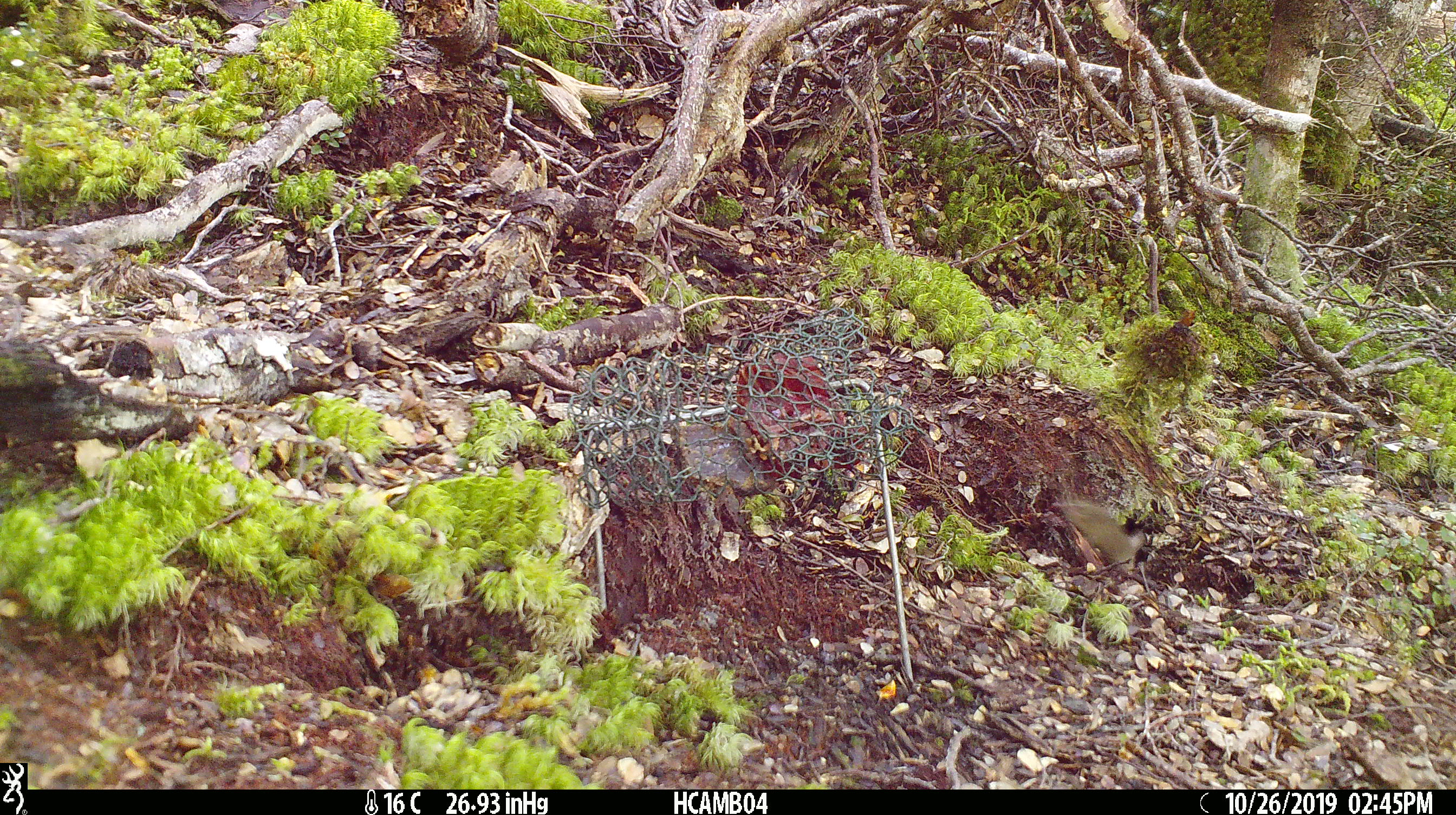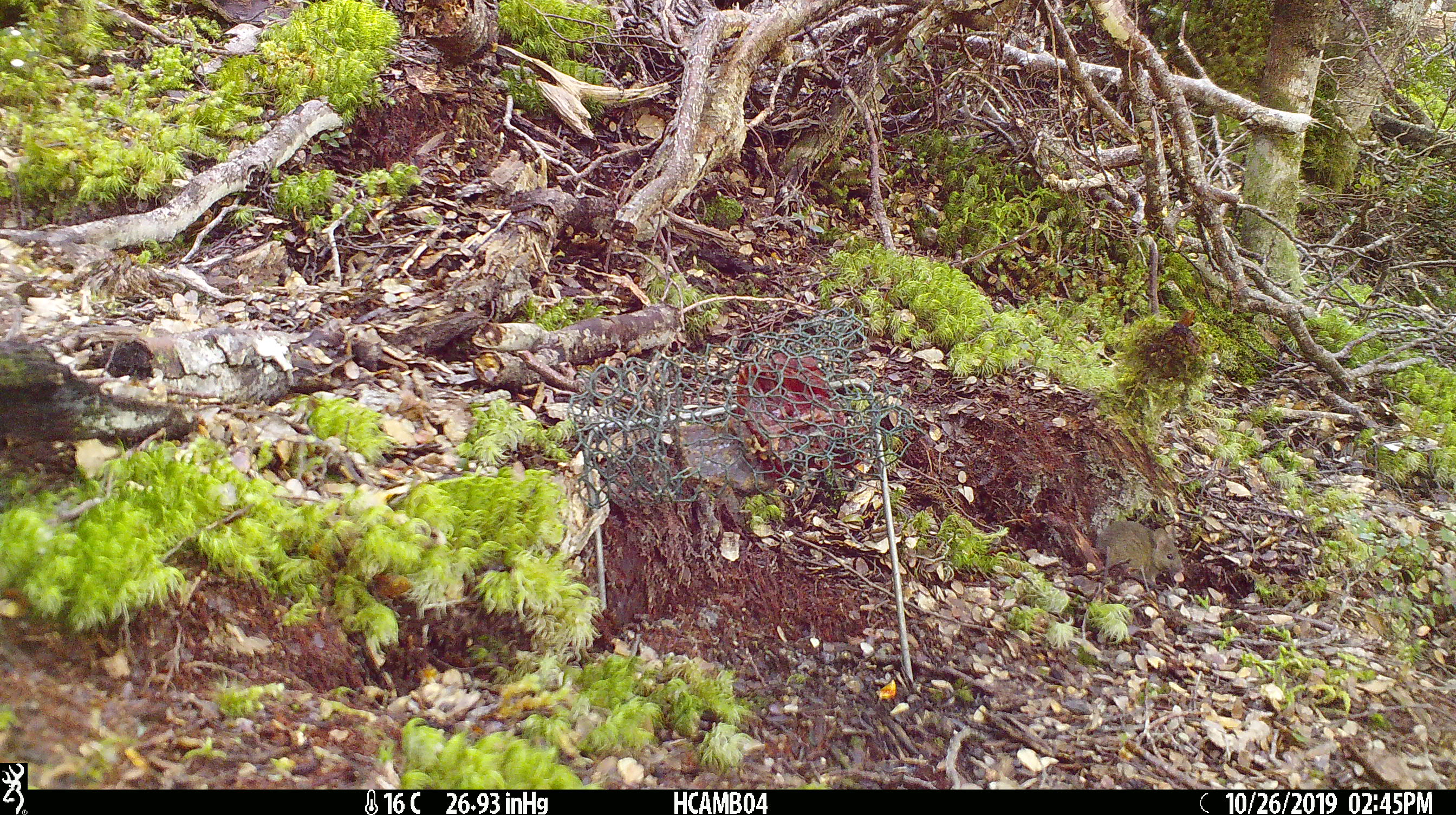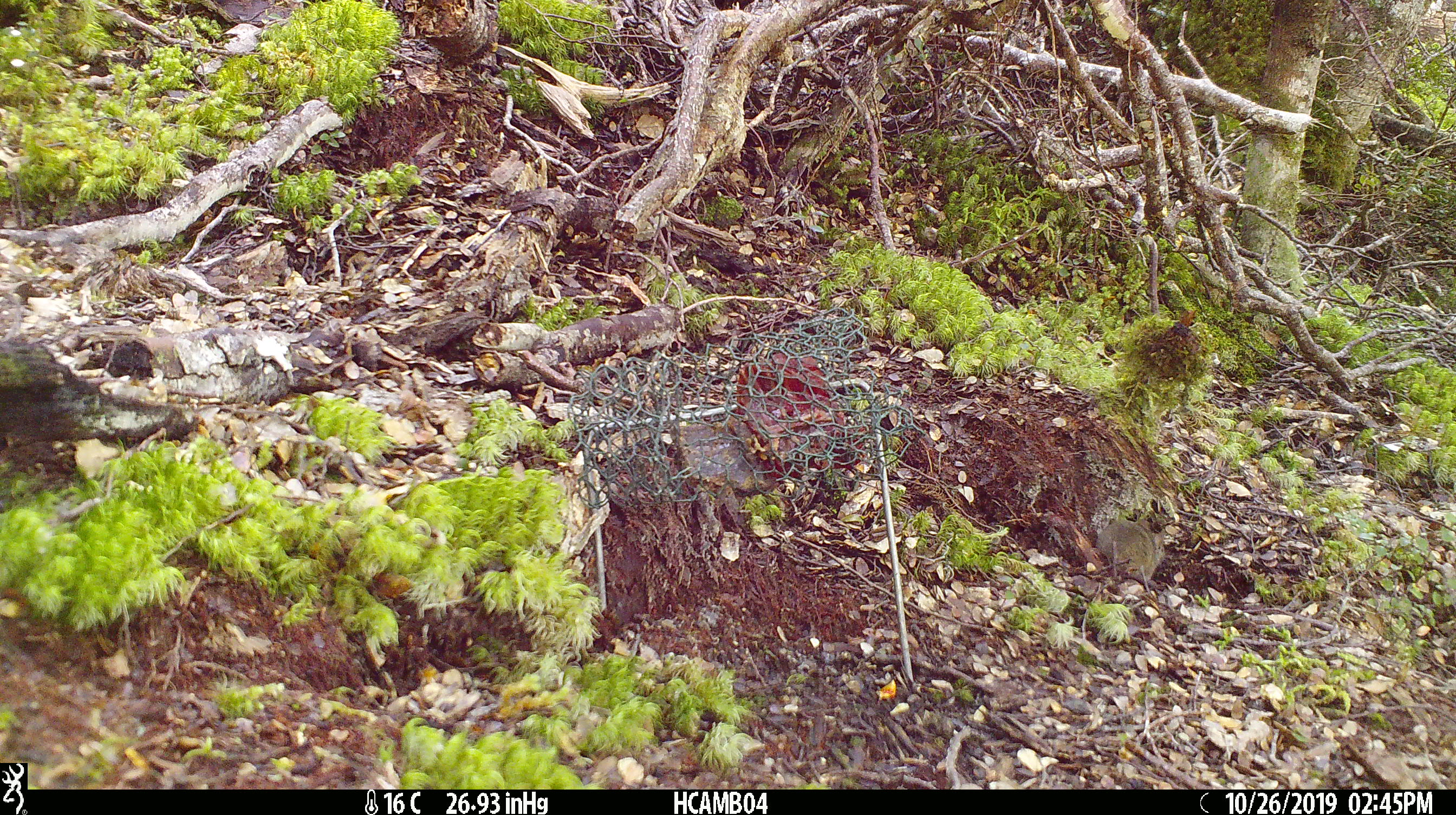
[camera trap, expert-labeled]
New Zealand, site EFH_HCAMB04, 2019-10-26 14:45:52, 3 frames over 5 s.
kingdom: Animalia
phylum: Chordata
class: Mammalia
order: Rodentia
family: Muridae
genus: Mus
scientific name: Mus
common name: mouse